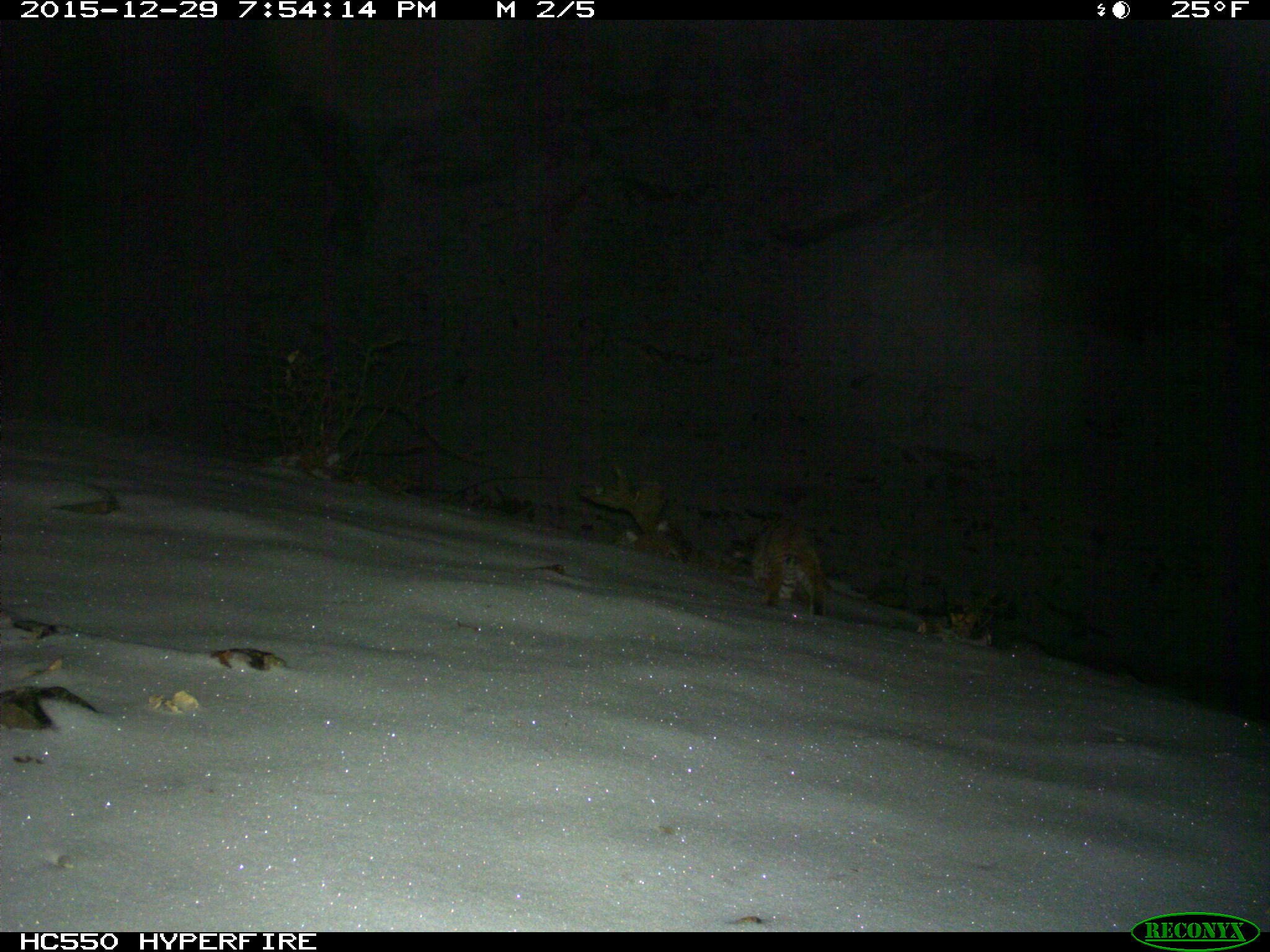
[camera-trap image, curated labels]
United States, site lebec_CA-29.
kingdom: Animalia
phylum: Chordata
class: Mammalia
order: Carnivora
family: Felidae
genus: Lynx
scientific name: Lynx rufus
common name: bobcat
Lynx rufus (bobcat).